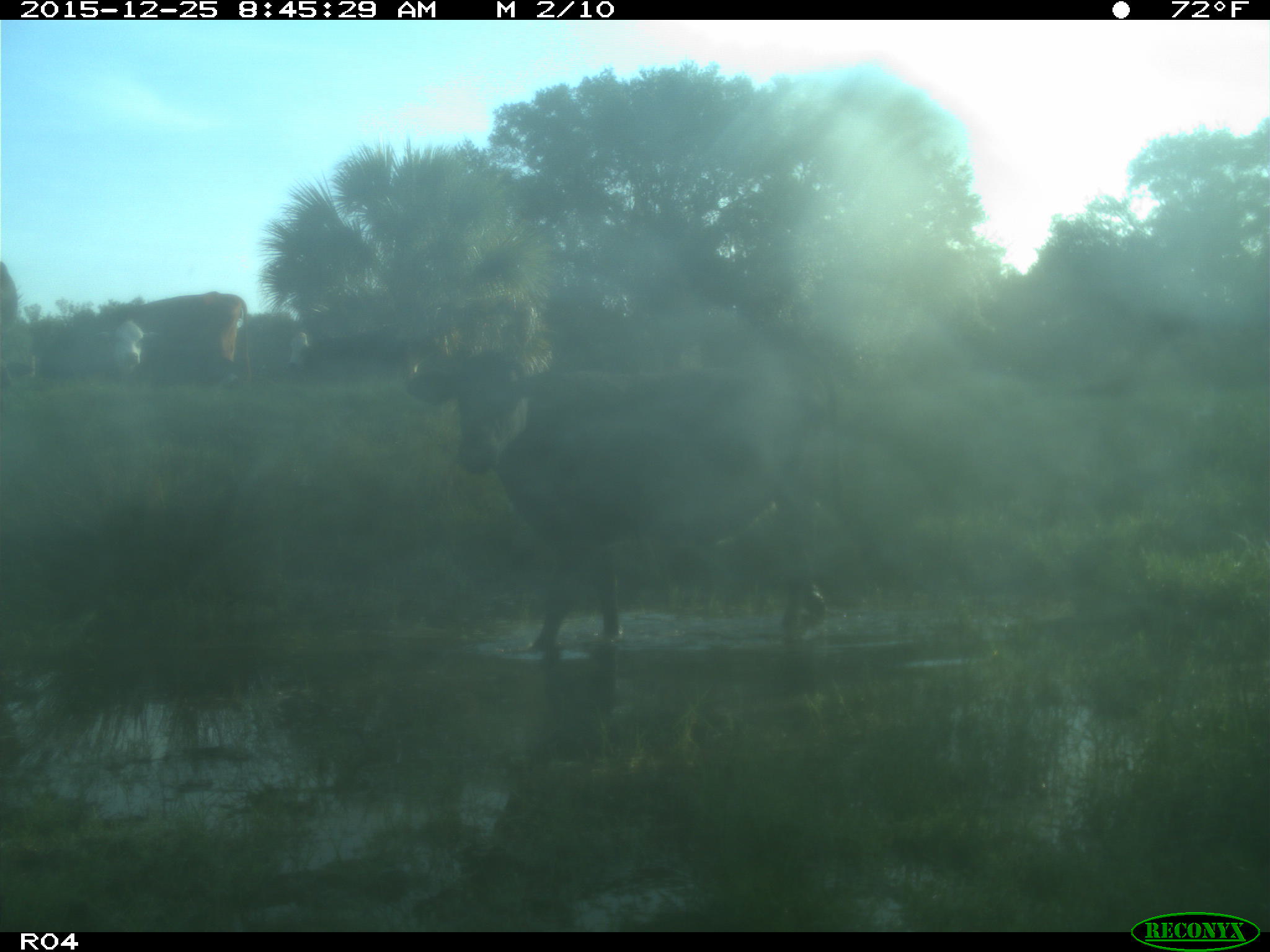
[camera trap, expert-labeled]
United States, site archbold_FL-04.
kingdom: Animalia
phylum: Chordata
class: Mammalia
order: Artiodactyla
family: Bovidae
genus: Bos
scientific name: Bos taurus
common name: domestic cow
Bos taurus (domestic cow).